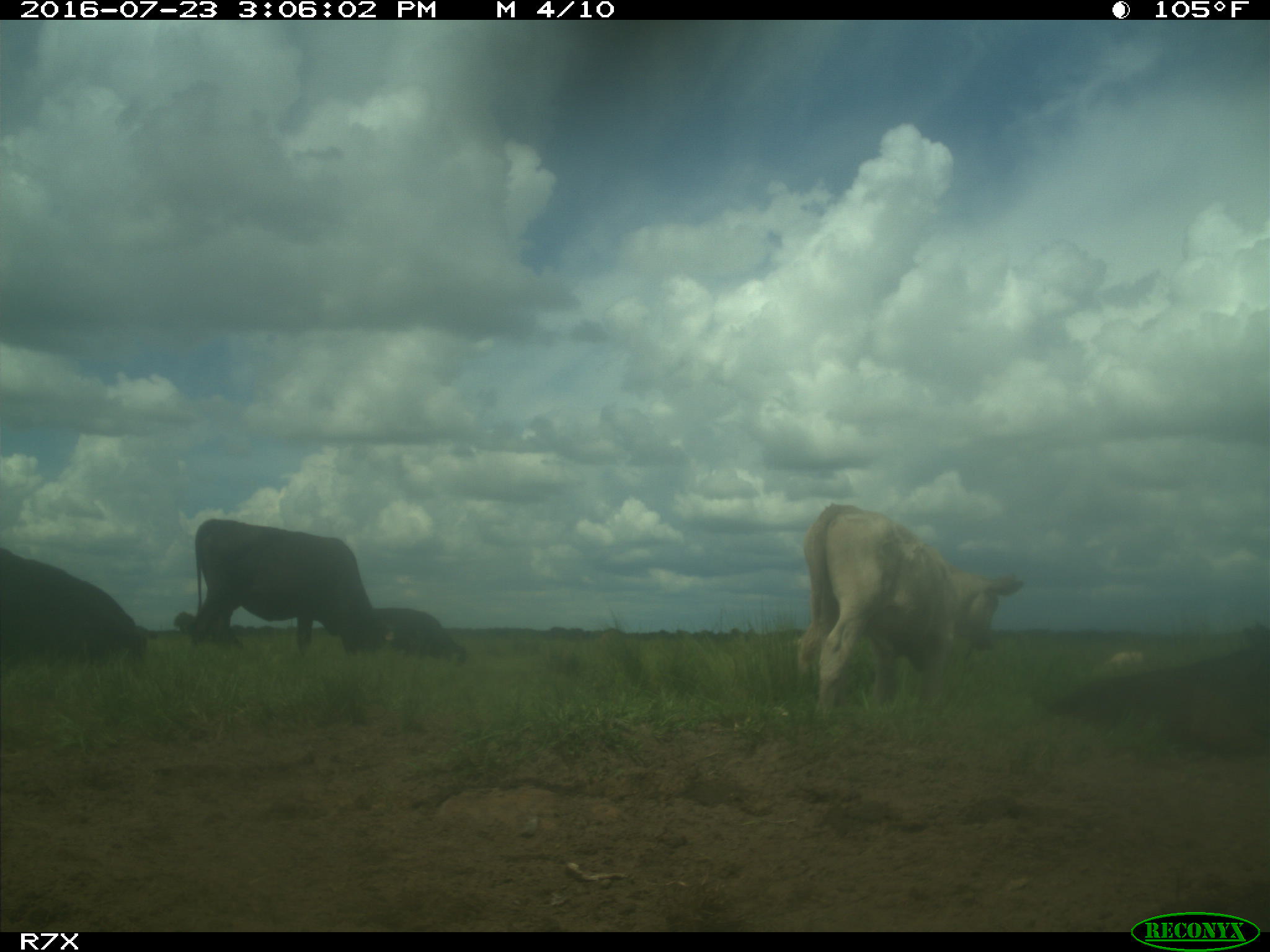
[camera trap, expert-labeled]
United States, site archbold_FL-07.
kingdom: Animalia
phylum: Chordata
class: Mammalia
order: Artiodactyla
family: Bovidae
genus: Bos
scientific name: Bos taurus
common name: domestic cow